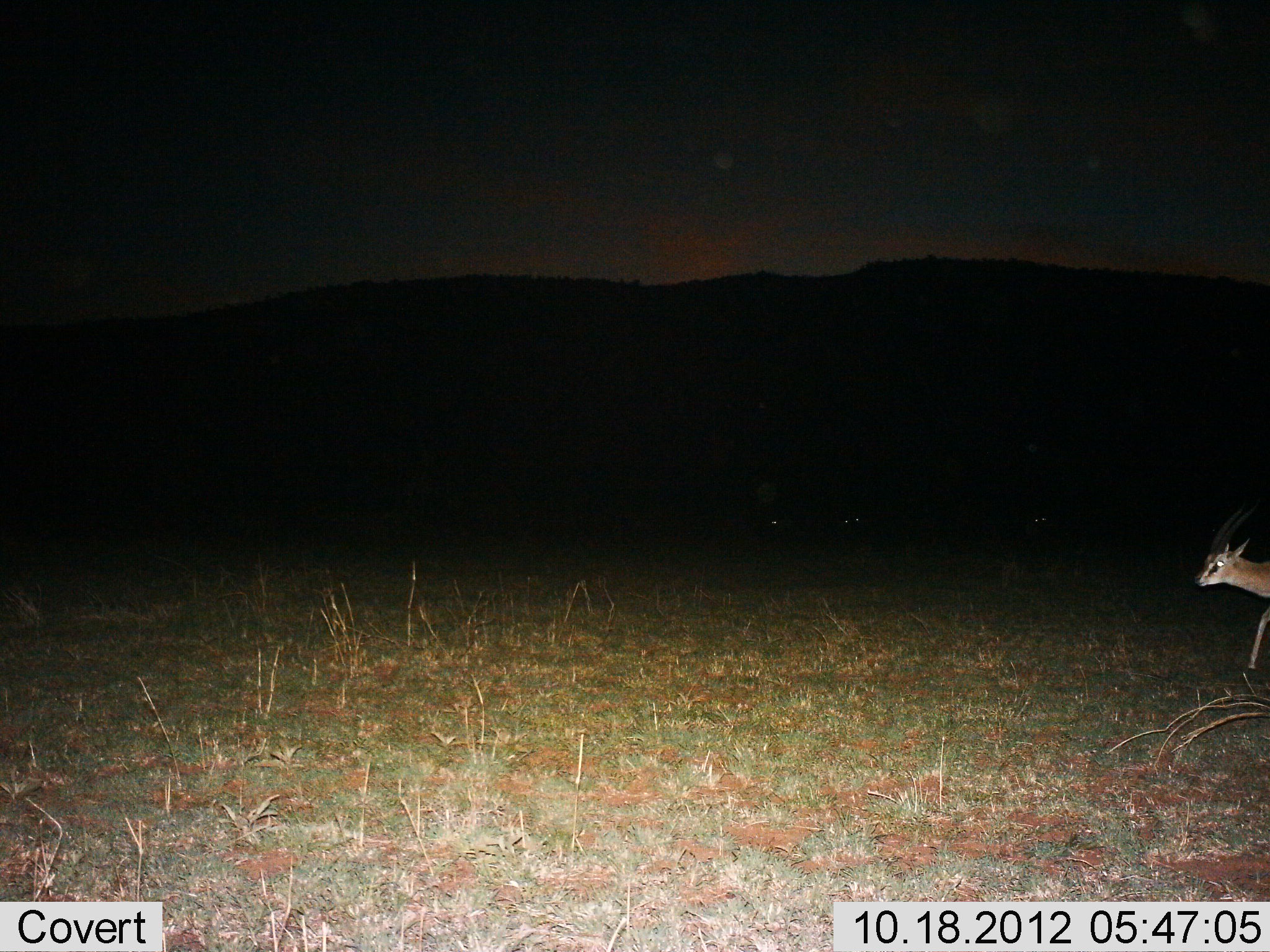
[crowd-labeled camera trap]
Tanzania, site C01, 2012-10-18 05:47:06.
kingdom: Animalia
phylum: Chordata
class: Mammalia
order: Artiodactyla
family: Bovidae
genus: Eudorcas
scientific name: Eudorcas thomsonii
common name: thomson's gazelle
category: gazellethomsons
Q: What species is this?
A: Gazellethomsons (thomson's gazelle) (Eudorcas thomsonii).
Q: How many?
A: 1.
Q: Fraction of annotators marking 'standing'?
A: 20%.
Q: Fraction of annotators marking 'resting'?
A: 0%.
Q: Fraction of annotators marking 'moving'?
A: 80%.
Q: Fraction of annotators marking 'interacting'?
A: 0%.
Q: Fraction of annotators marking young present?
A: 0%.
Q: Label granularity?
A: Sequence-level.